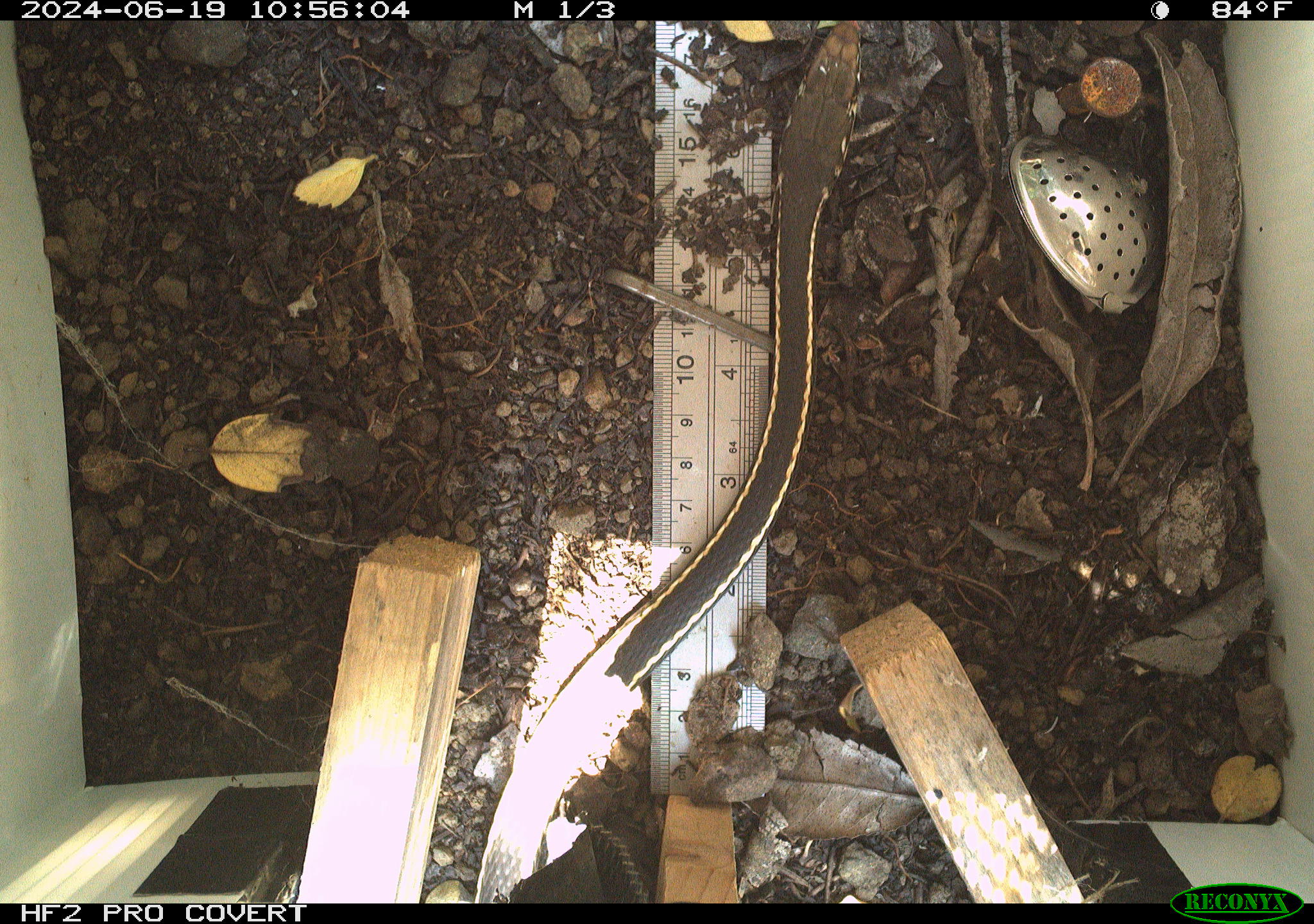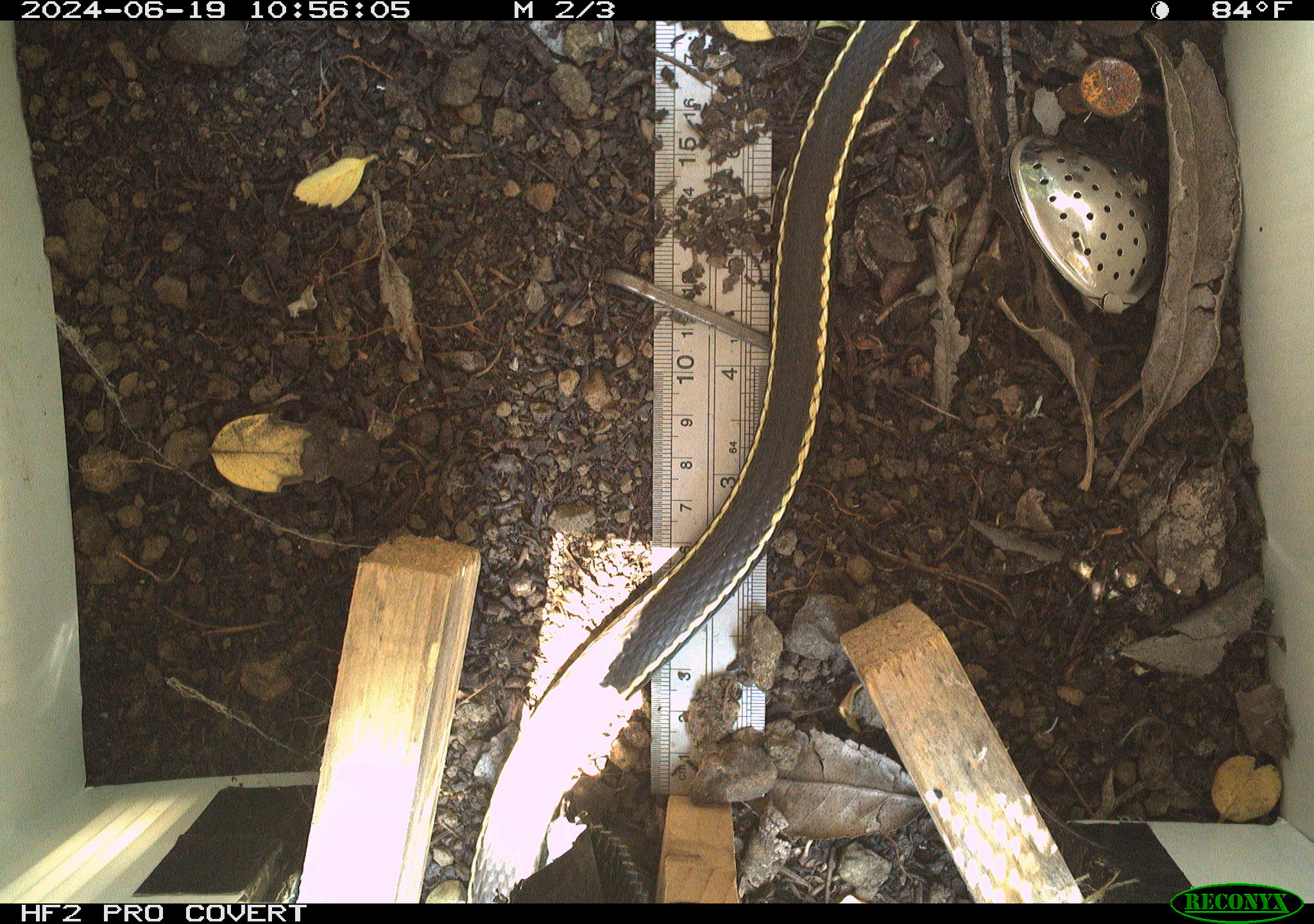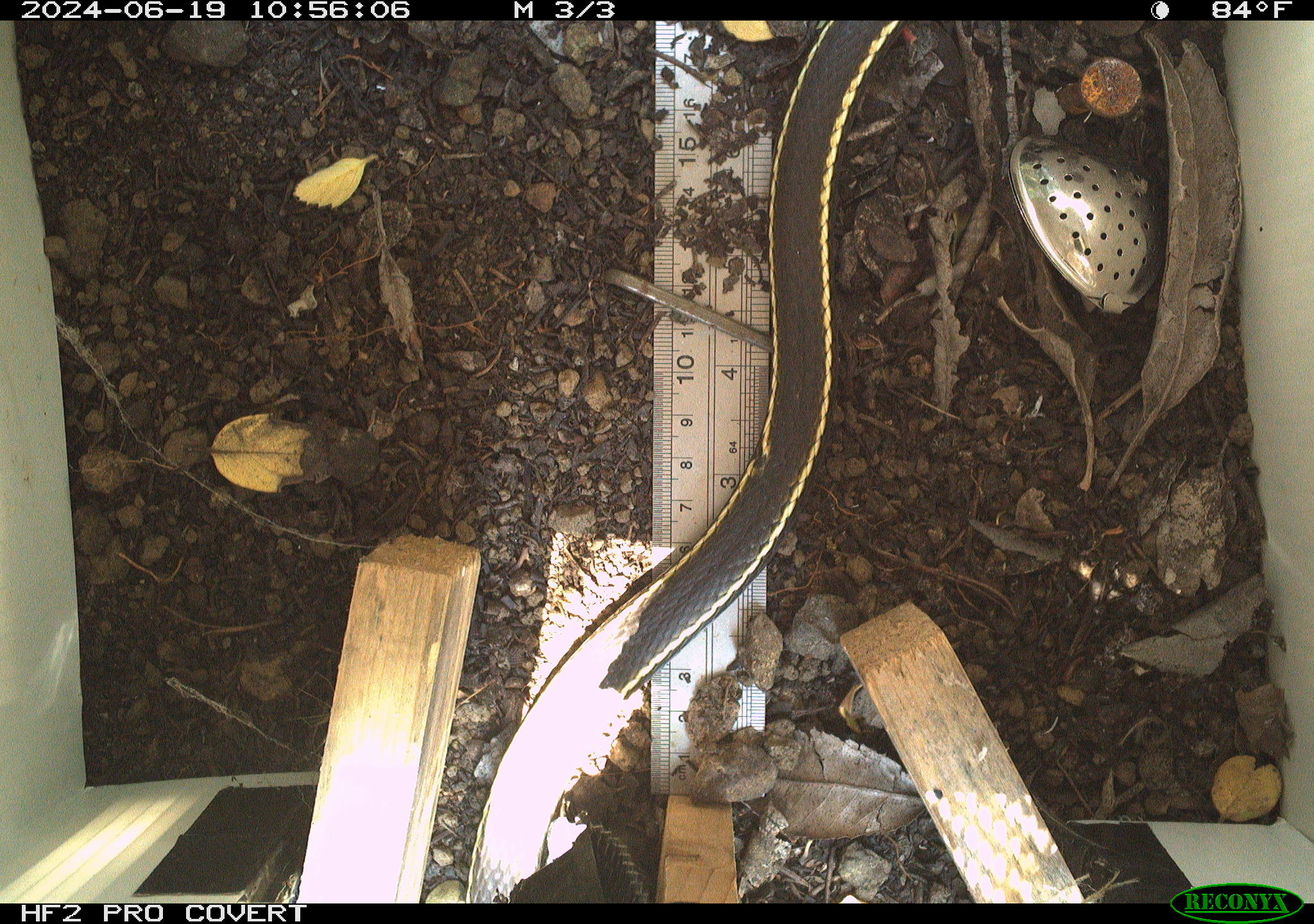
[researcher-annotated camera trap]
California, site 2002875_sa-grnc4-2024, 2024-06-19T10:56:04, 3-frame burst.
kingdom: Animalia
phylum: Chordata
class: Reptilia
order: Squamata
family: Colubridae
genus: Masticophis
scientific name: Masticophis lateralis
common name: striped racer